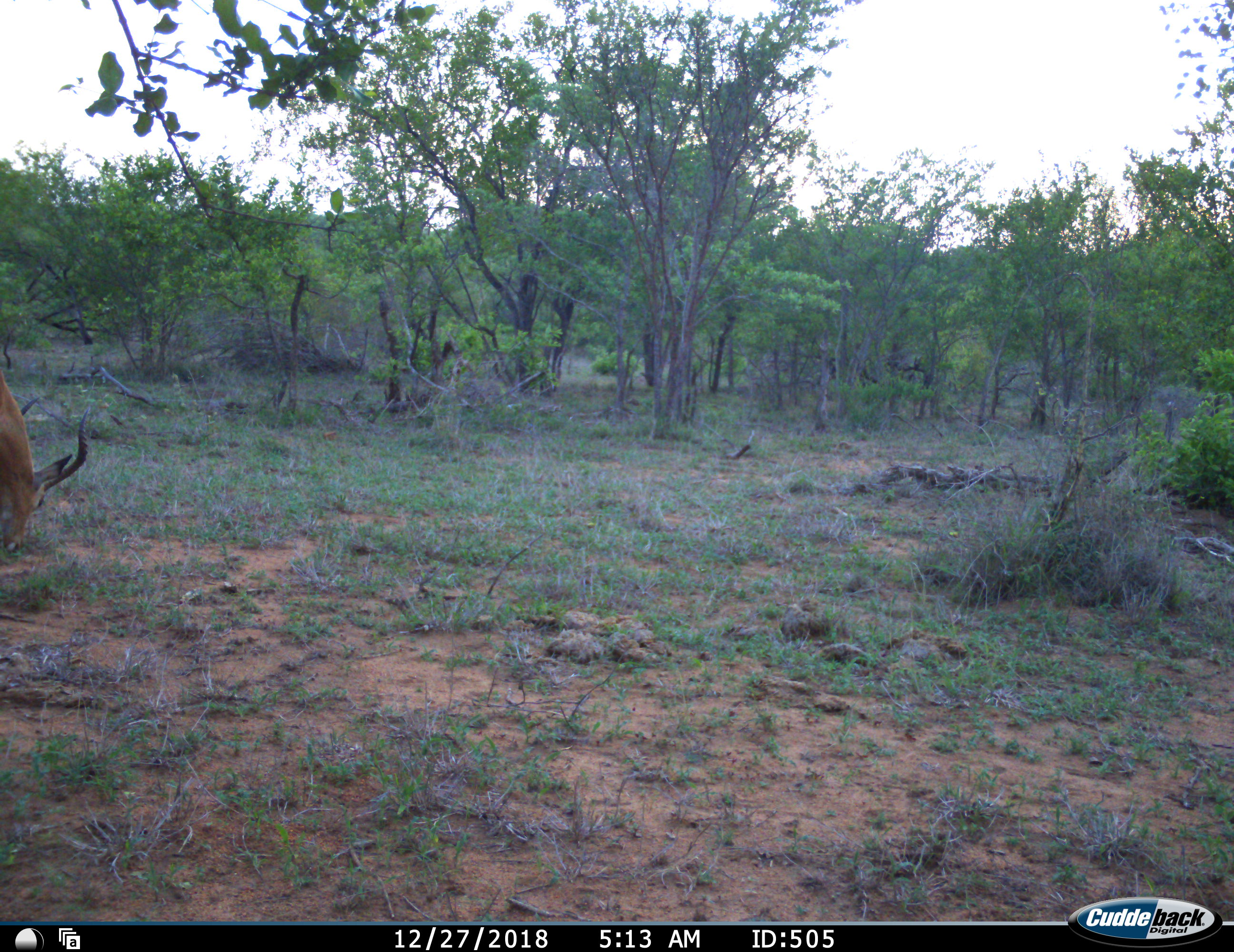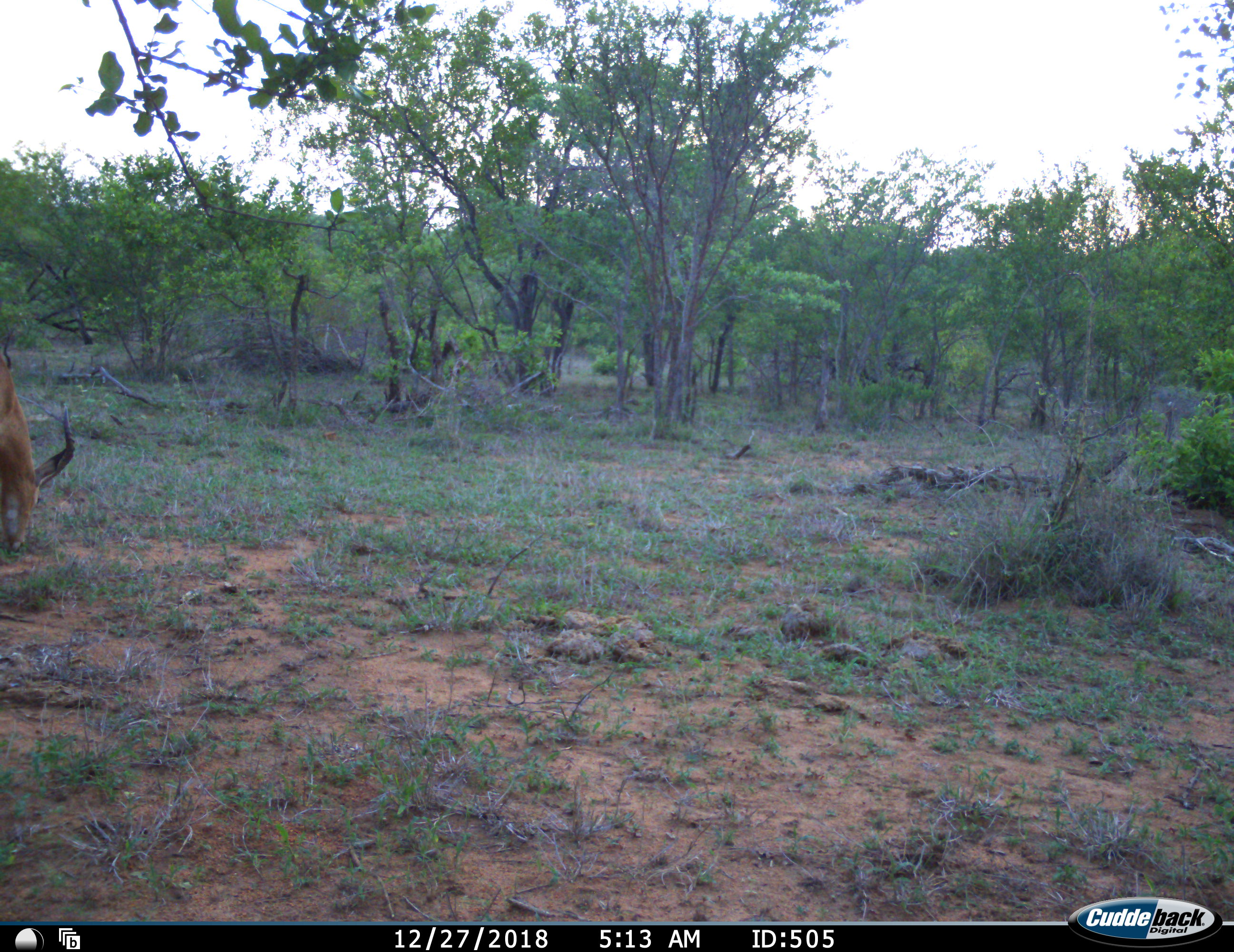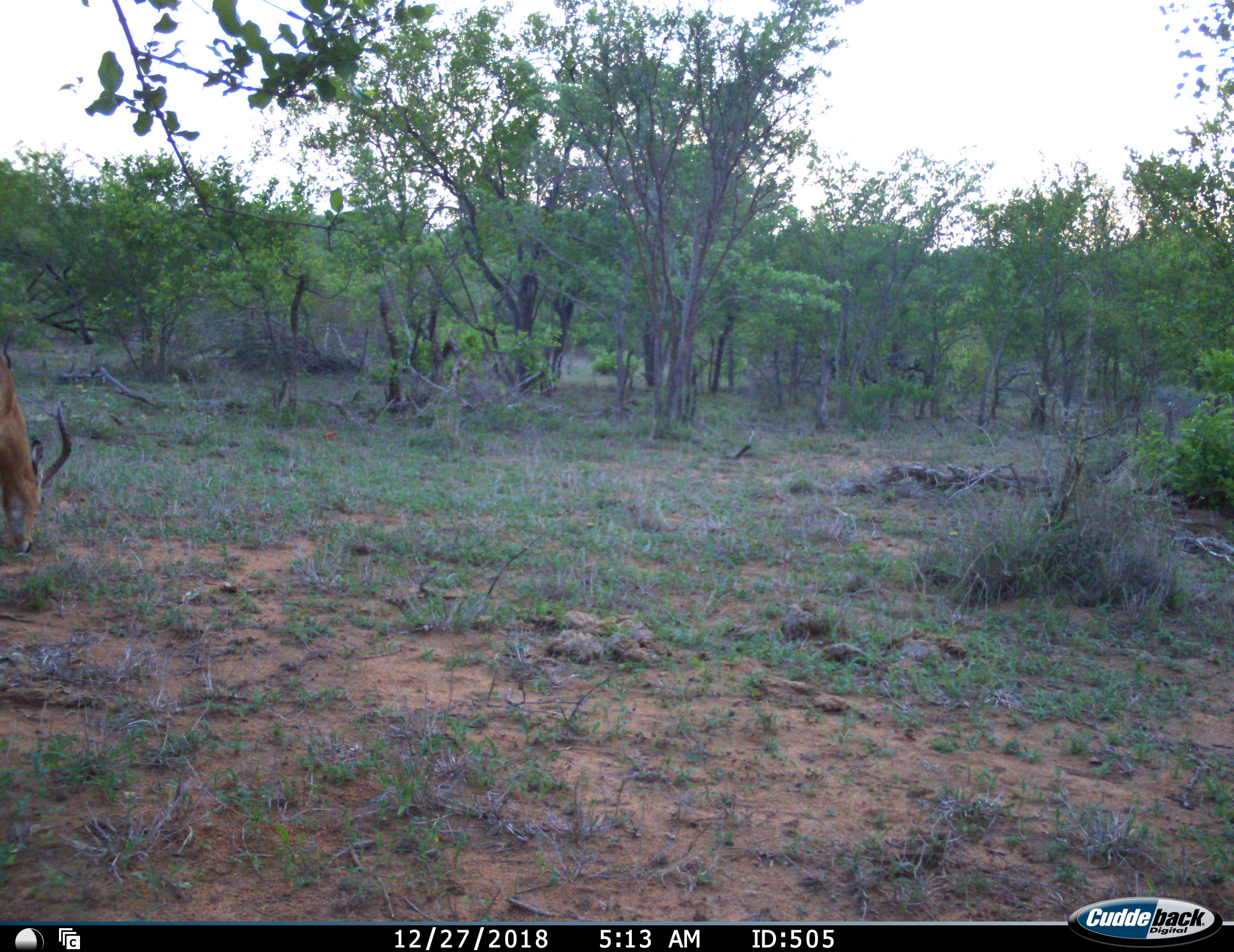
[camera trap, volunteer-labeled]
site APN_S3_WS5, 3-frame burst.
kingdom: Animalia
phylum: Chordata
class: Mammalia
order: Artiodactyla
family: Bovidae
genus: Aepyceros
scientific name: Aepyceros melampus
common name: impala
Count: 1.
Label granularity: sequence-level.